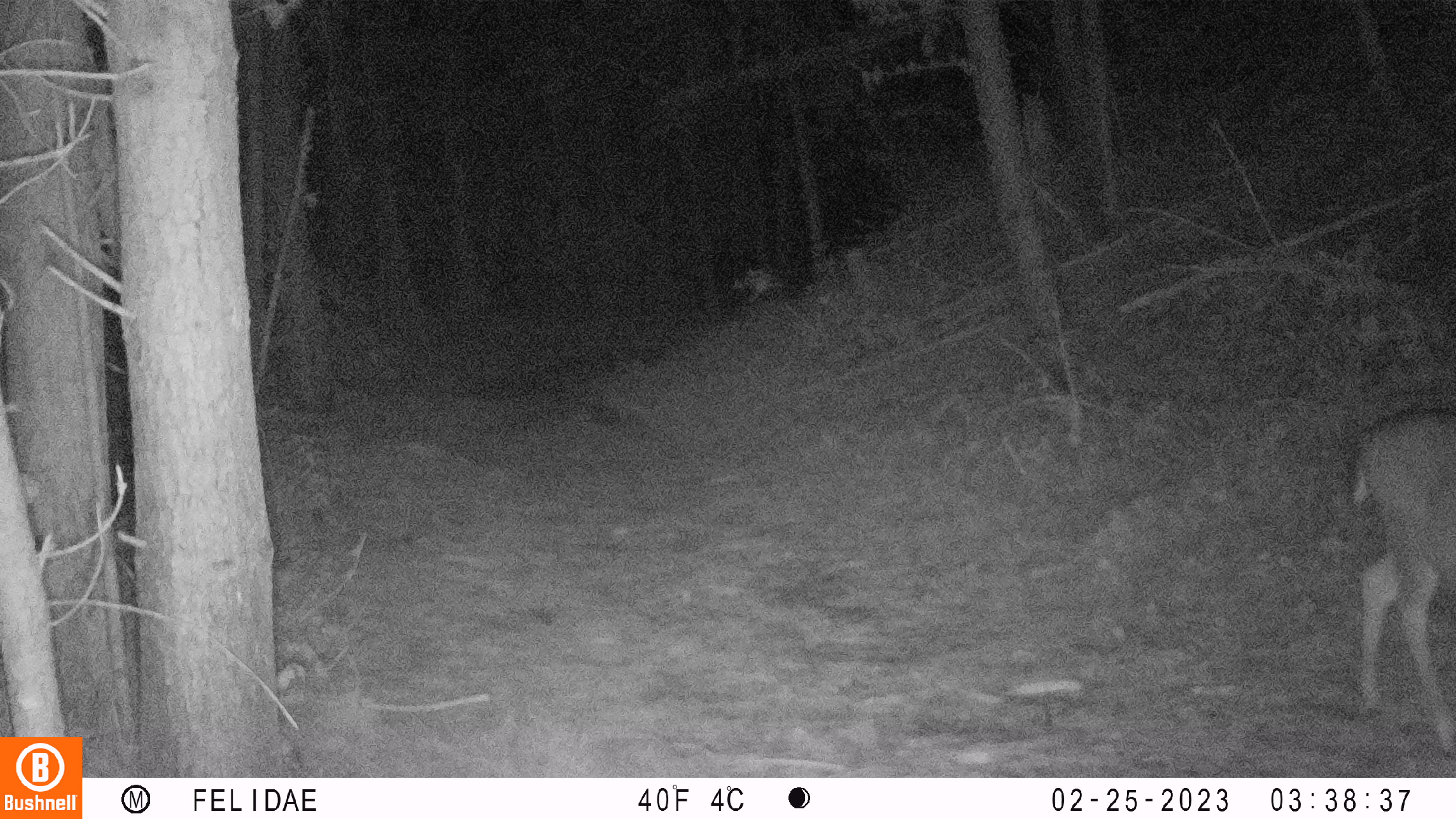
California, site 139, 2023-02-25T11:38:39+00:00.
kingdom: Animalia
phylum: Chordata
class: Mammalia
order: Artiodactyla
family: Cervidae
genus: Odocoileus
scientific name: Odocoileus hemionus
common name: mule deer